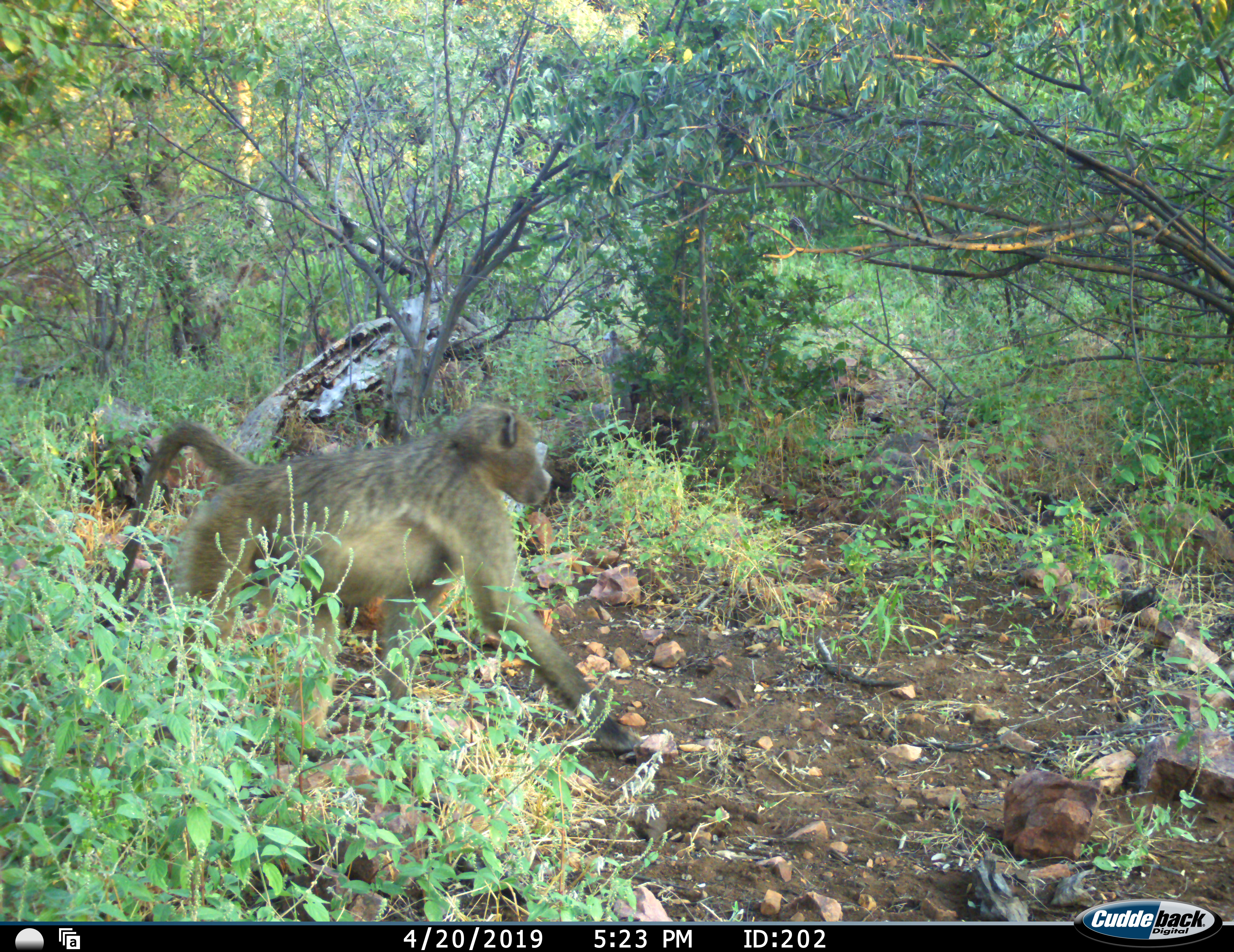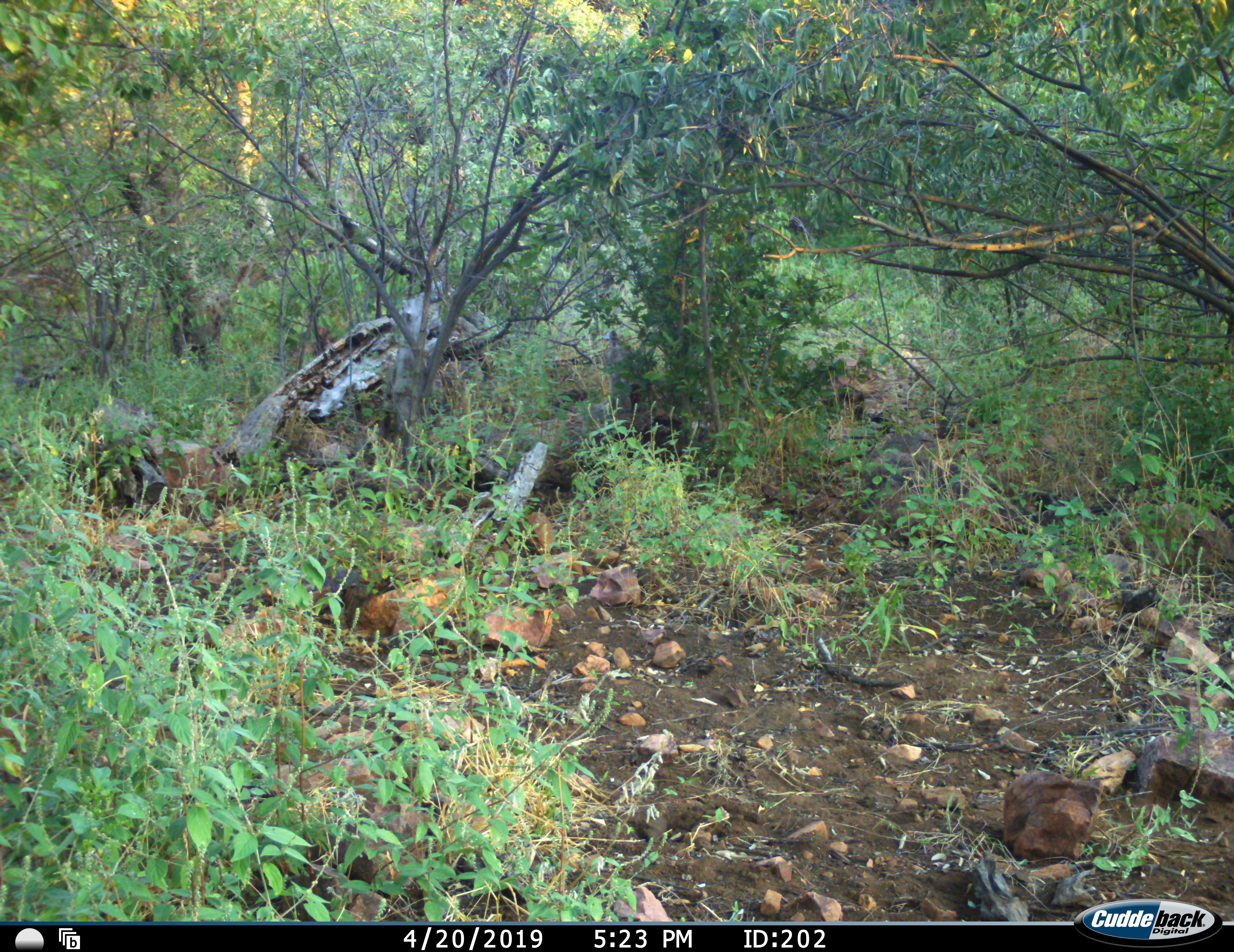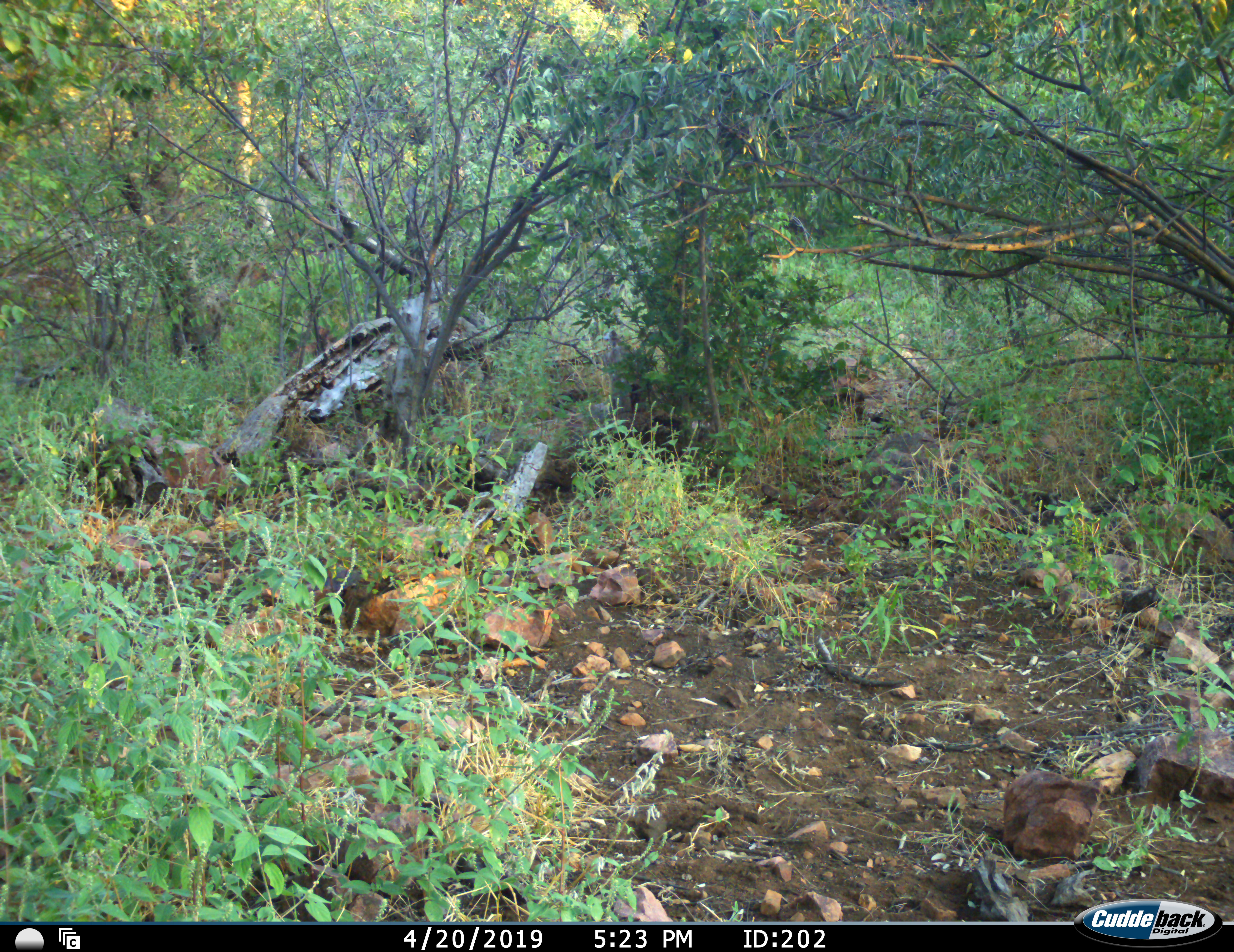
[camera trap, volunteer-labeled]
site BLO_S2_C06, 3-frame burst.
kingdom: Animalia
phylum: Chordata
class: Mammalia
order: Primates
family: Cercopithecidae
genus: Papio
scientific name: Papio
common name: baboon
Baboon (Papio), count 1. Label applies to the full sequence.